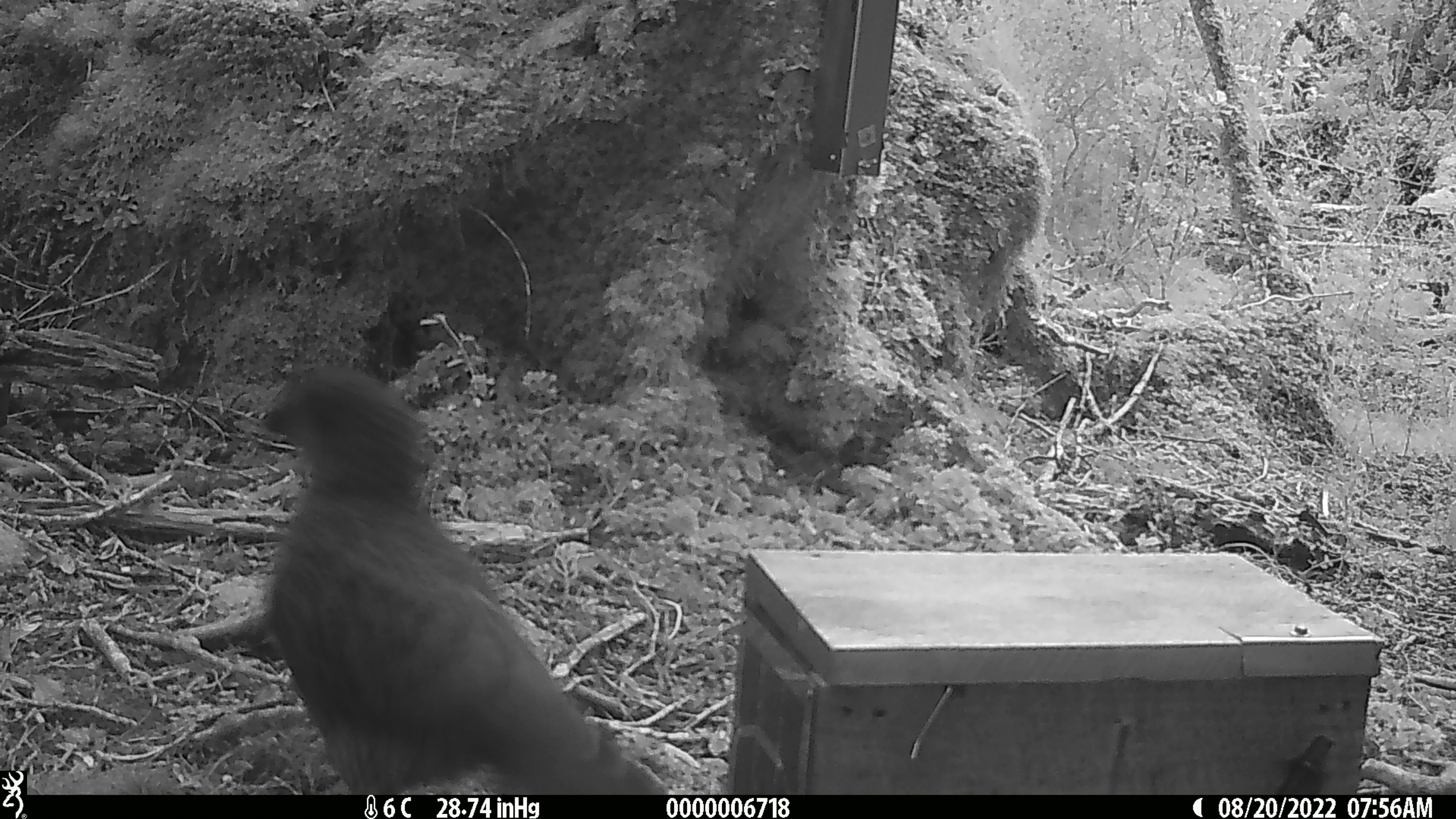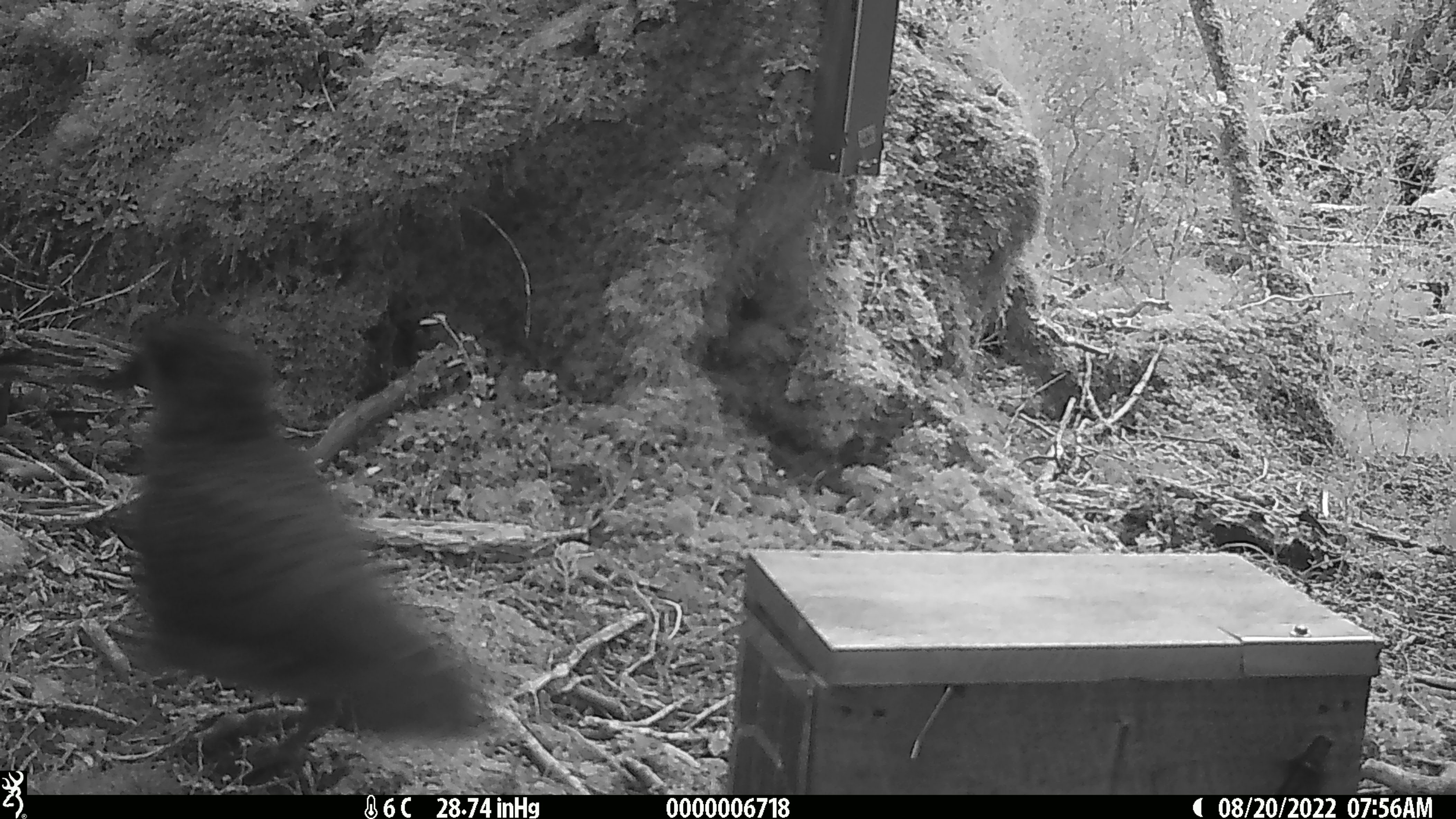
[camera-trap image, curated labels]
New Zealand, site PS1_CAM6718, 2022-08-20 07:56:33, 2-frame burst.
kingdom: Animalia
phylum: Chordata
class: Aves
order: Psittaciformes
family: Strigopidae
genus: Nestor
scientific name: Nestor notabilis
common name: kea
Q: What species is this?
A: Kea (Nestor notabilis).